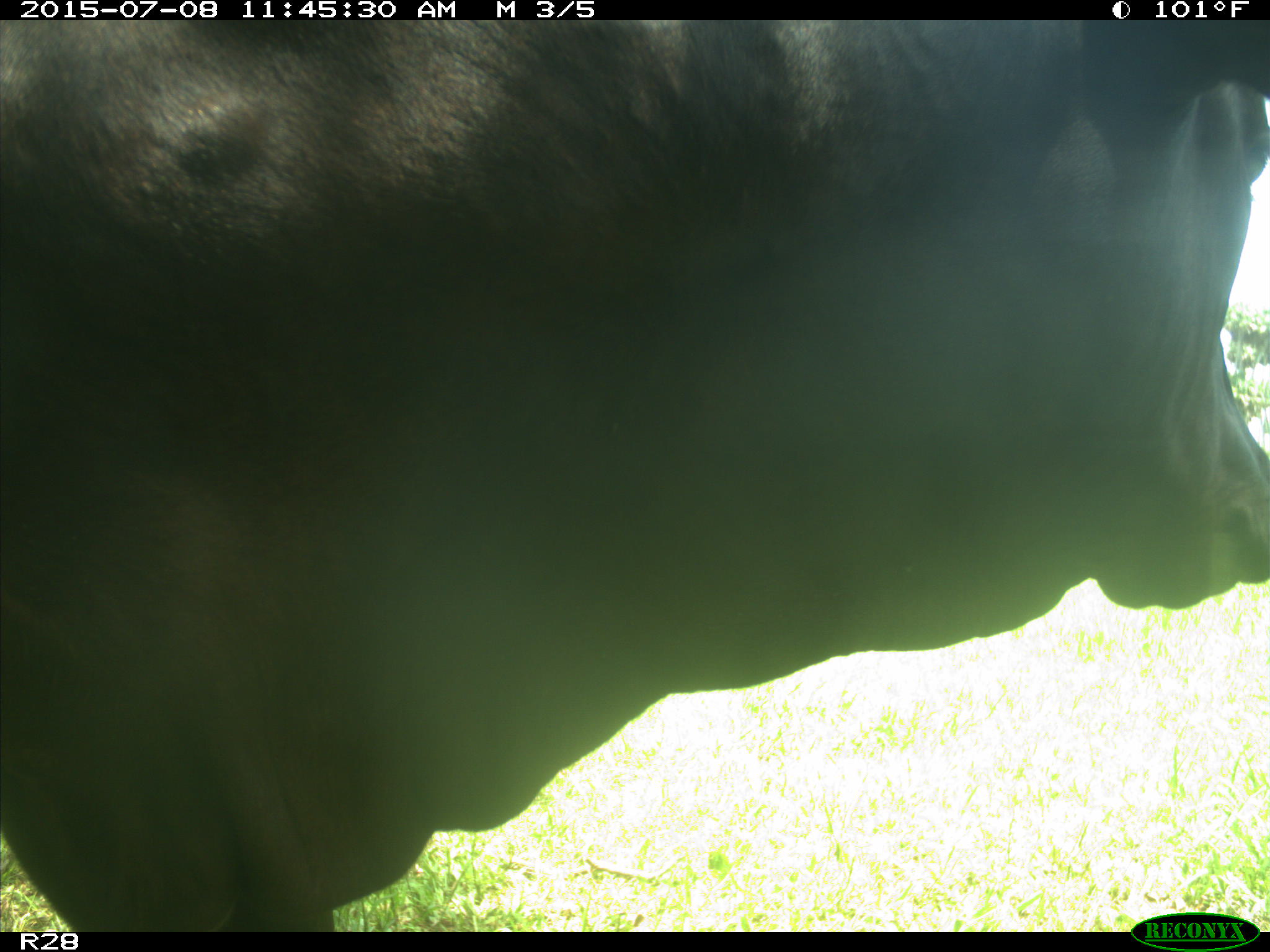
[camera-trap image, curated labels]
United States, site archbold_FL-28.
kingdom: Animalia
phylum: Chordata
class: Mammalia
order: Artiodactyla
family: Bovidae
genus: Bos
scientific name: Bos taurus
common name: domestic cow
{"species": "Bos taurus (domestic cow)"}